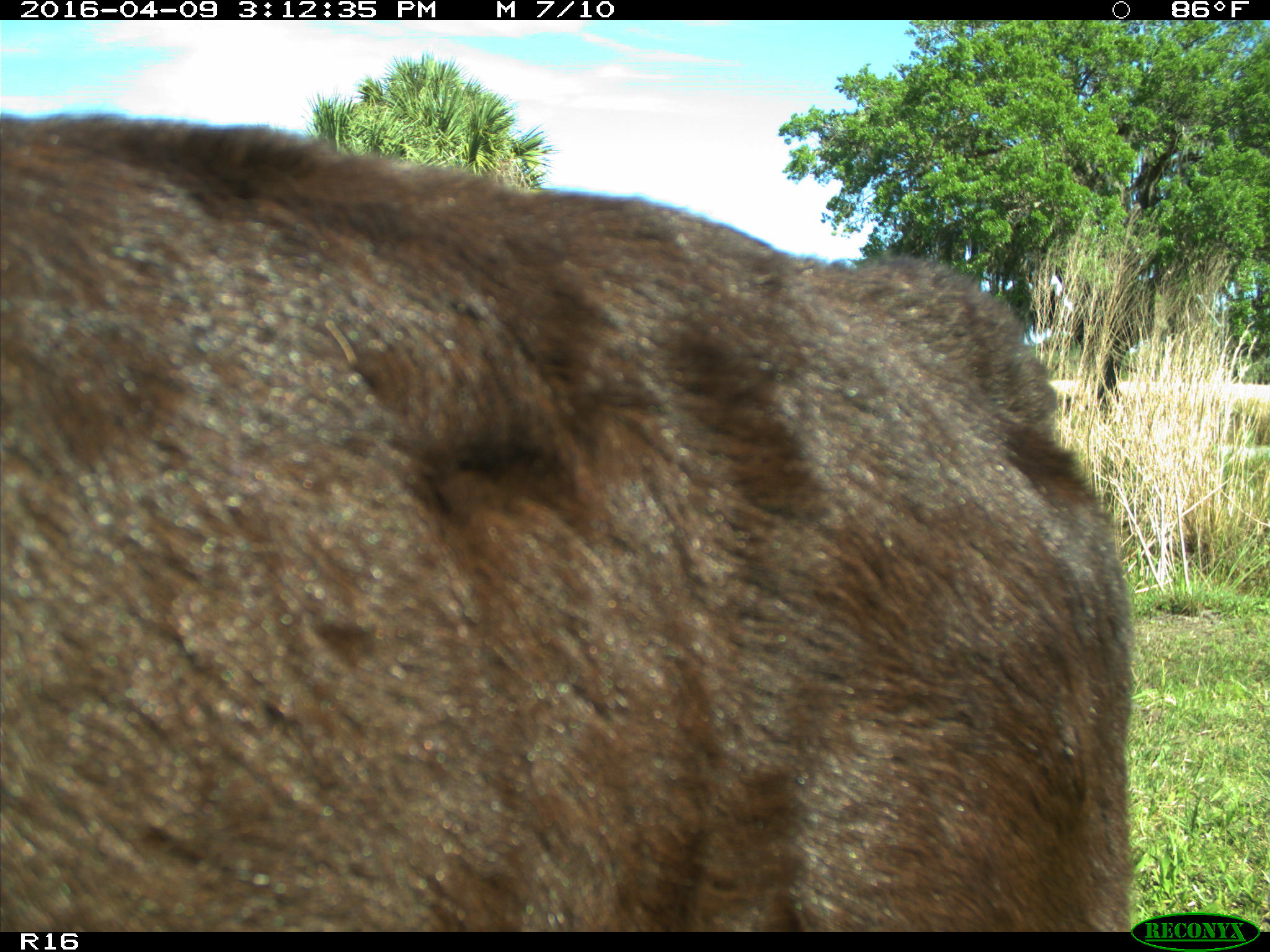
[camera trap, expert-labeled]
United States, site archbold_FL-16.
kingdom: Animalia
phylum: Chordata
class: Mammalia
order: Artiodactyla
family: Bovidae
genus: Bos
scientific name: Bos taurus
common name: domestic cow